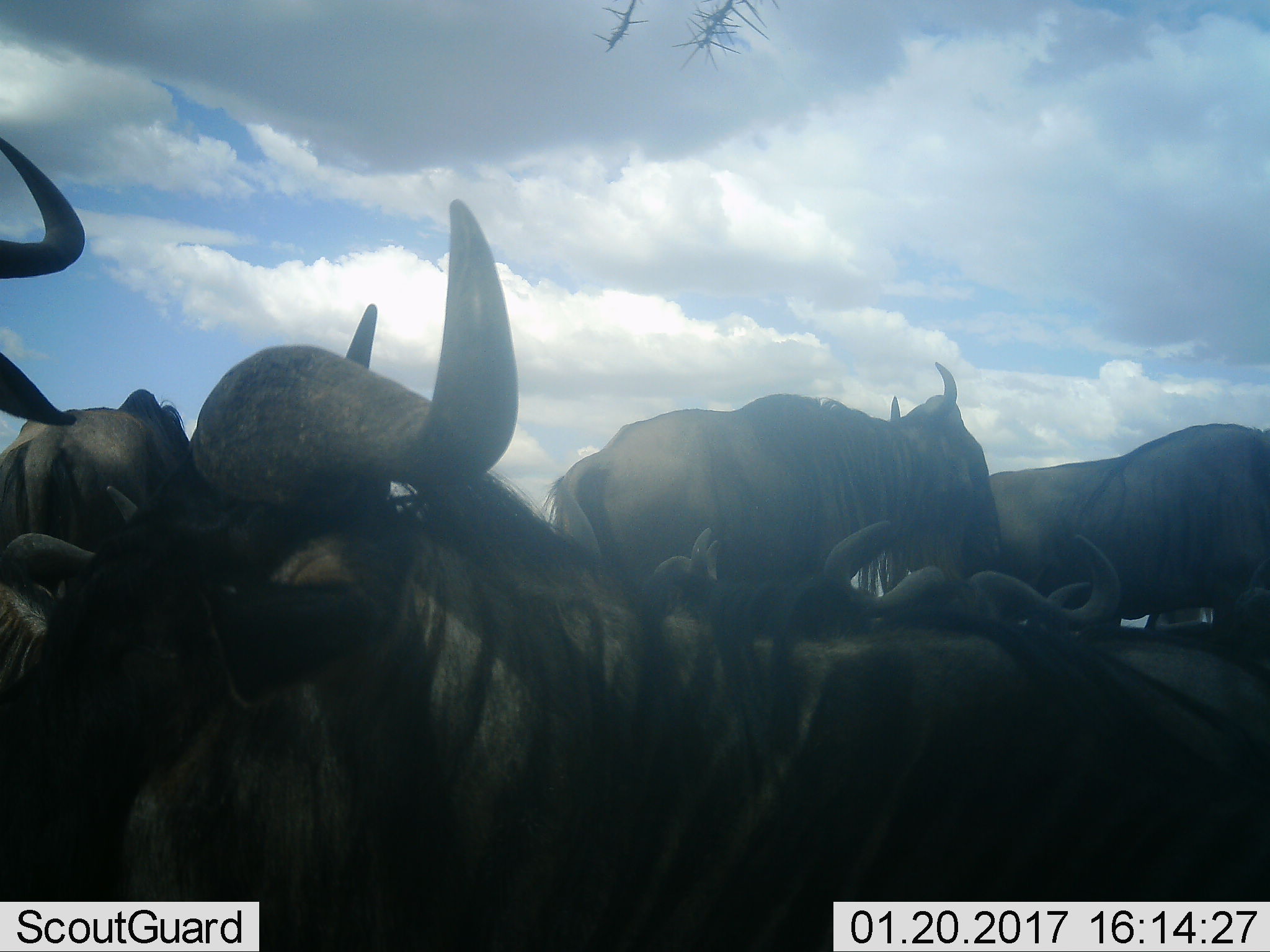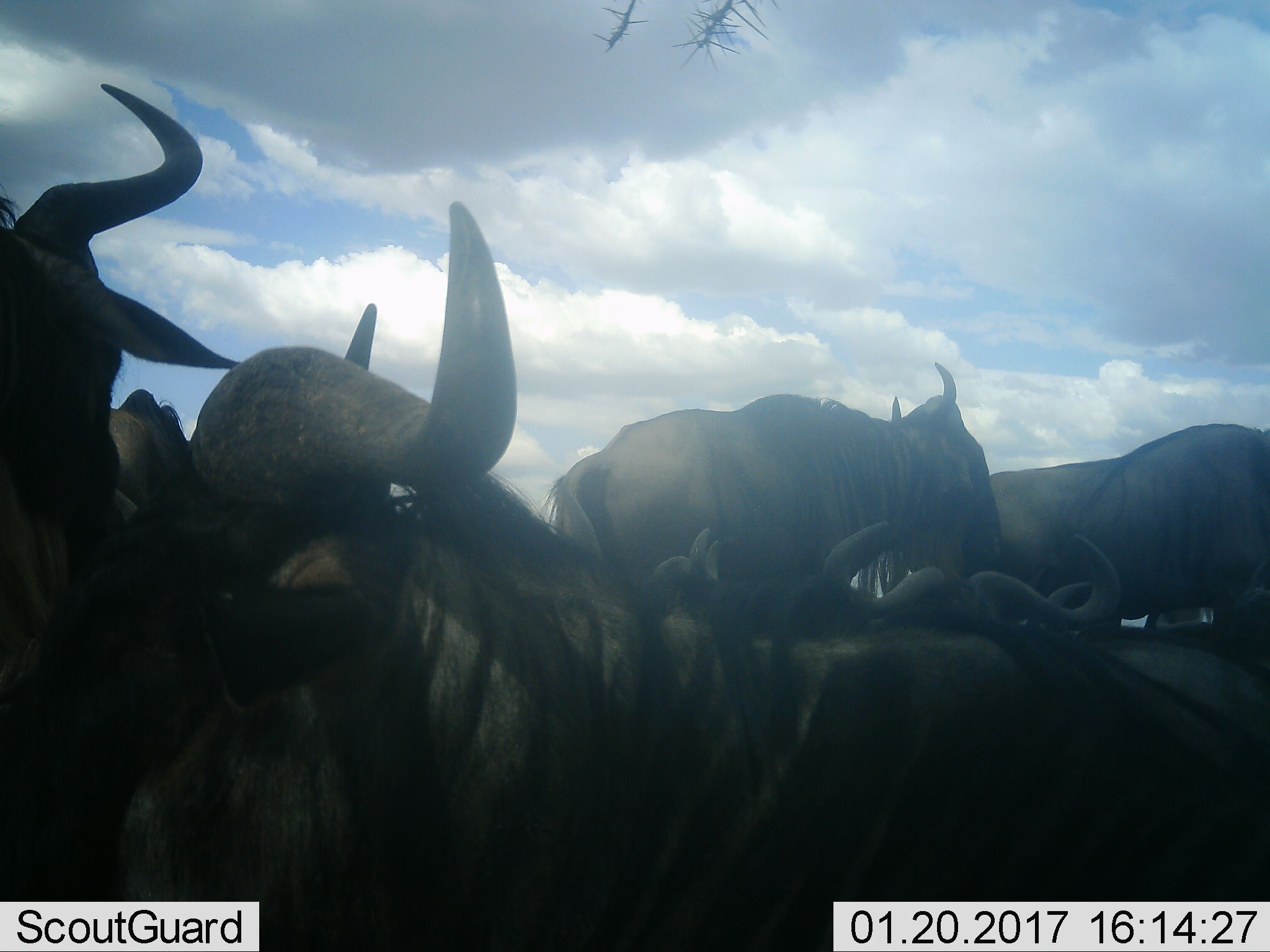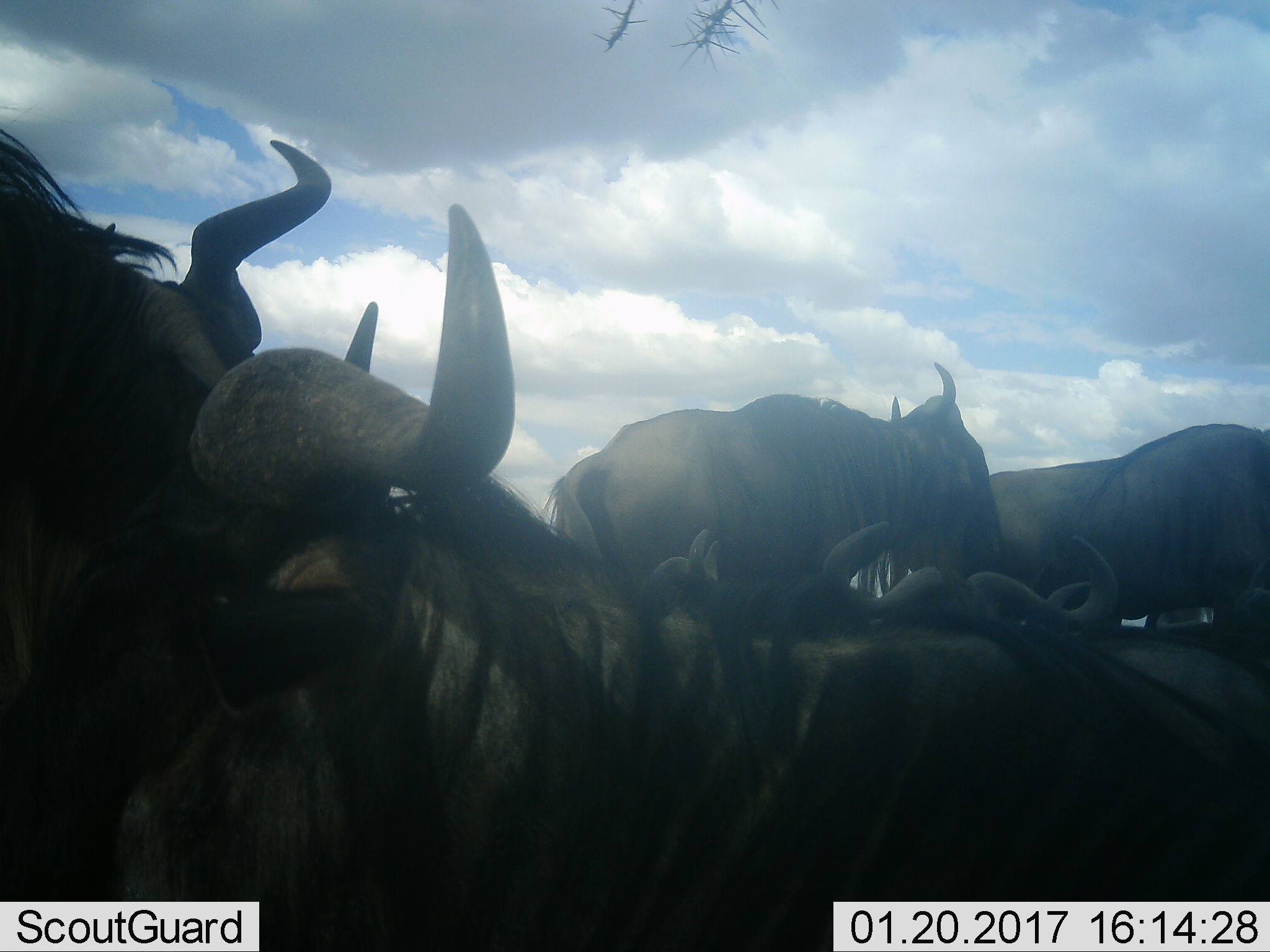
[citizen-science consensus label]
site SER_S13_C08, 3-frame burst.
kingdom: Animalia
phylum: Chordata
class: Mammalia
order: Artiodactyla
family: Bovidae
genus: Connochaetes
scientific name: Connochaetes taurinus taurinus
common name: blue wildebeest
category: wildebeestblue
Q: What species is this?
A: Wildebeestblue (blue wildebeest) (Connochaetes taurinus taurinus).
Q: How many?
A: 9.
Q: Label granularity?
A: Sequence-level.